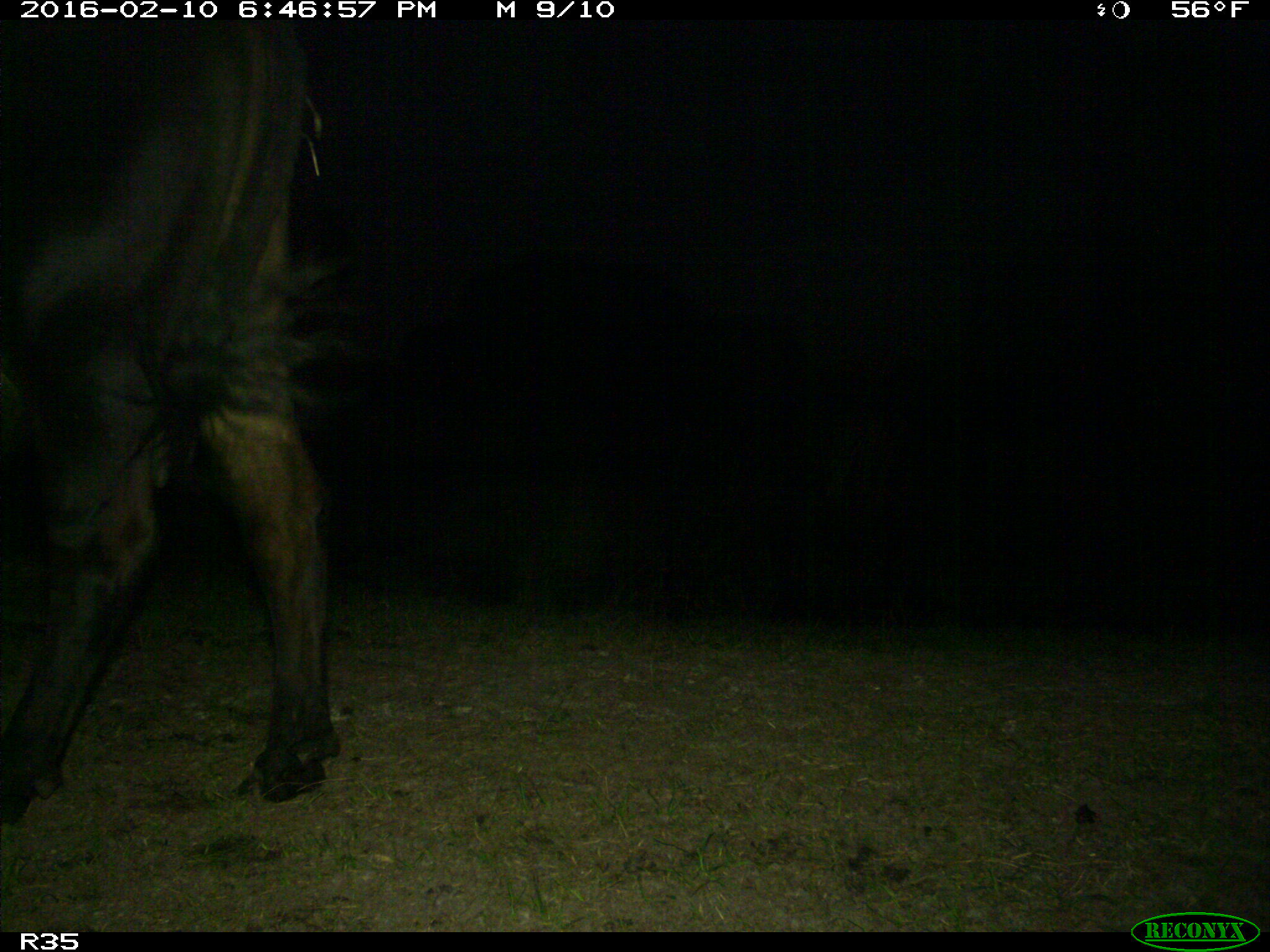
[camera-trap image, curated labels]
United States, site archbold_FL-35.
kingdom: Animalia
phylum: Chordata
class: Mammalia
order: Artiodactyla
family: Bovidae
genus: Bos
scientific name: Bos taurus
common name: domestic cow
Bos taurus (domestic cow).